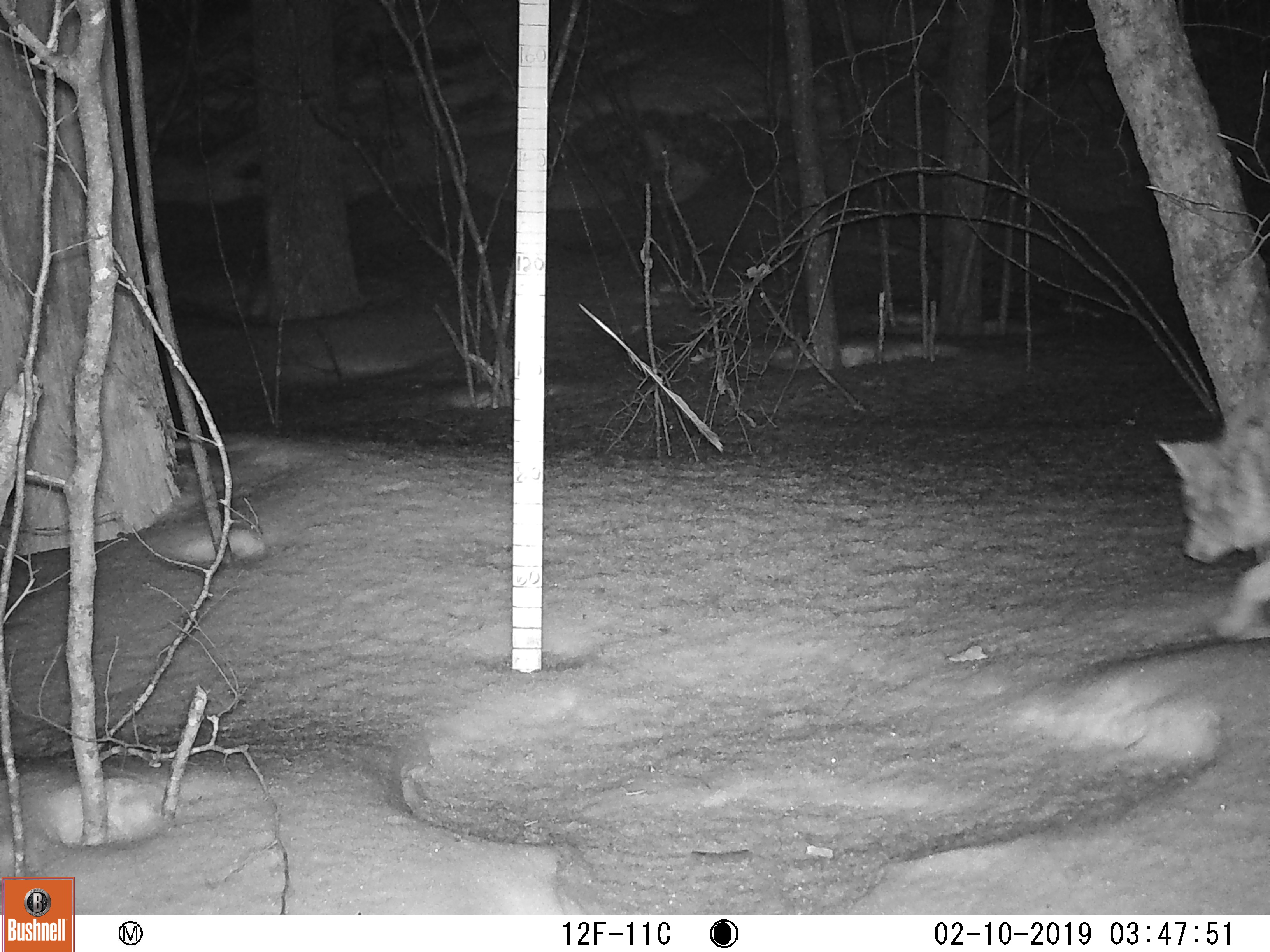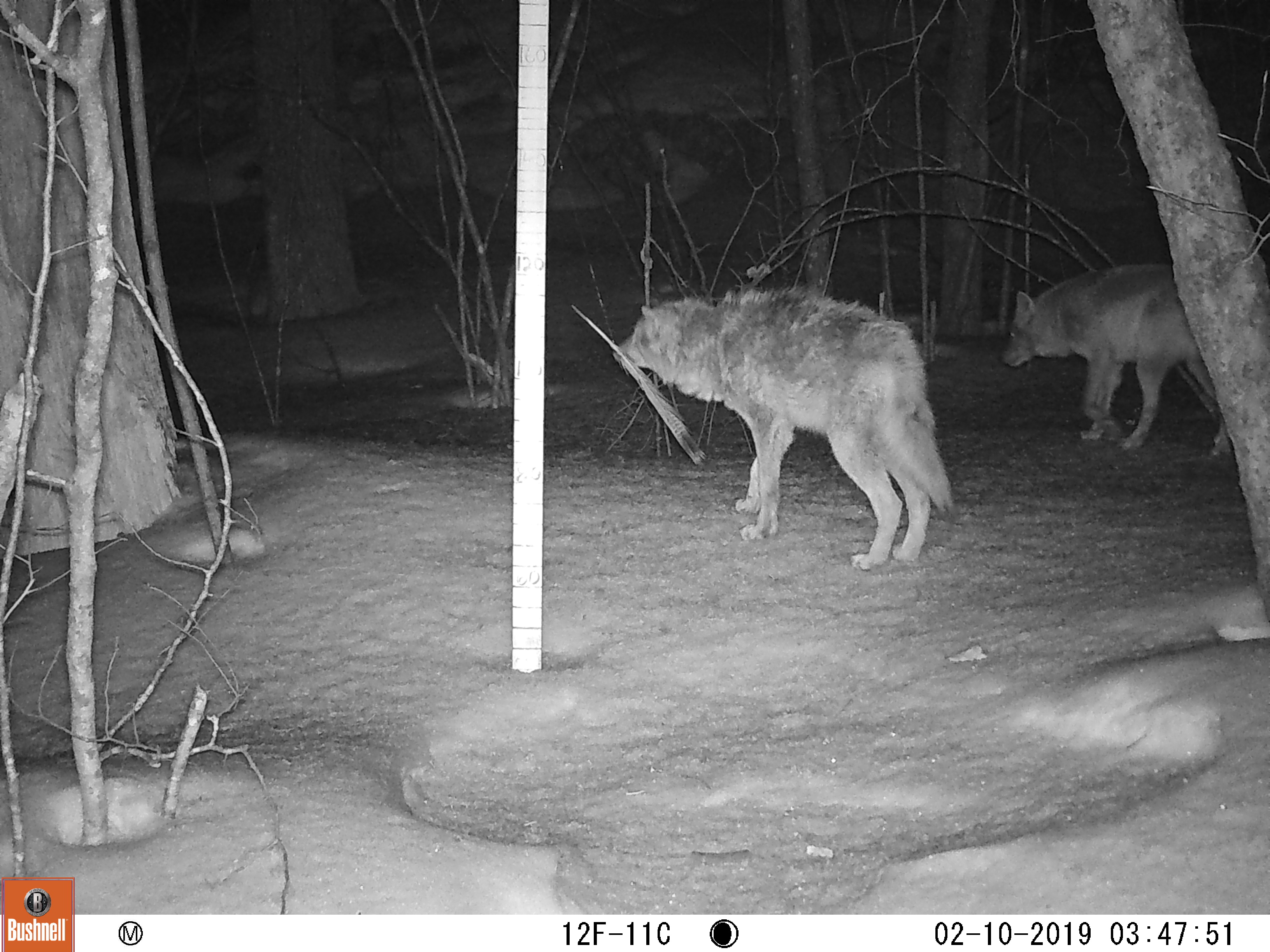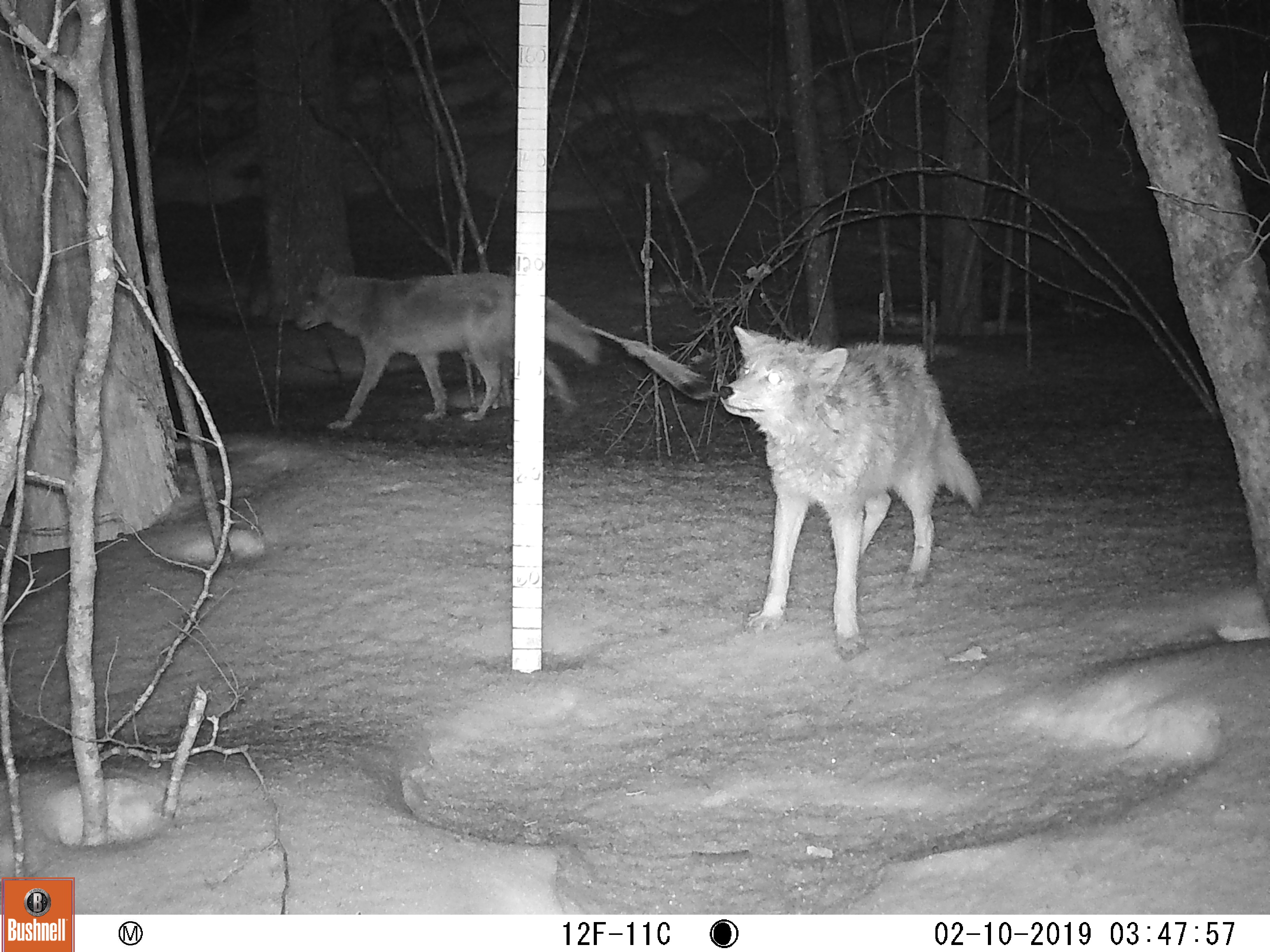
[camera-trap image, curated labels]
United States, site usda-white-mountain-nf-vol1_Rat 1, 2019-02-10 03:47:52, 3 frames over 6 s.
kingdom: Animalia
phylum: Chordata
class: Mammalia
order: Carnivora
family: Canidae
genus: Canis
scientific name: Canis latrans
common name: coyote